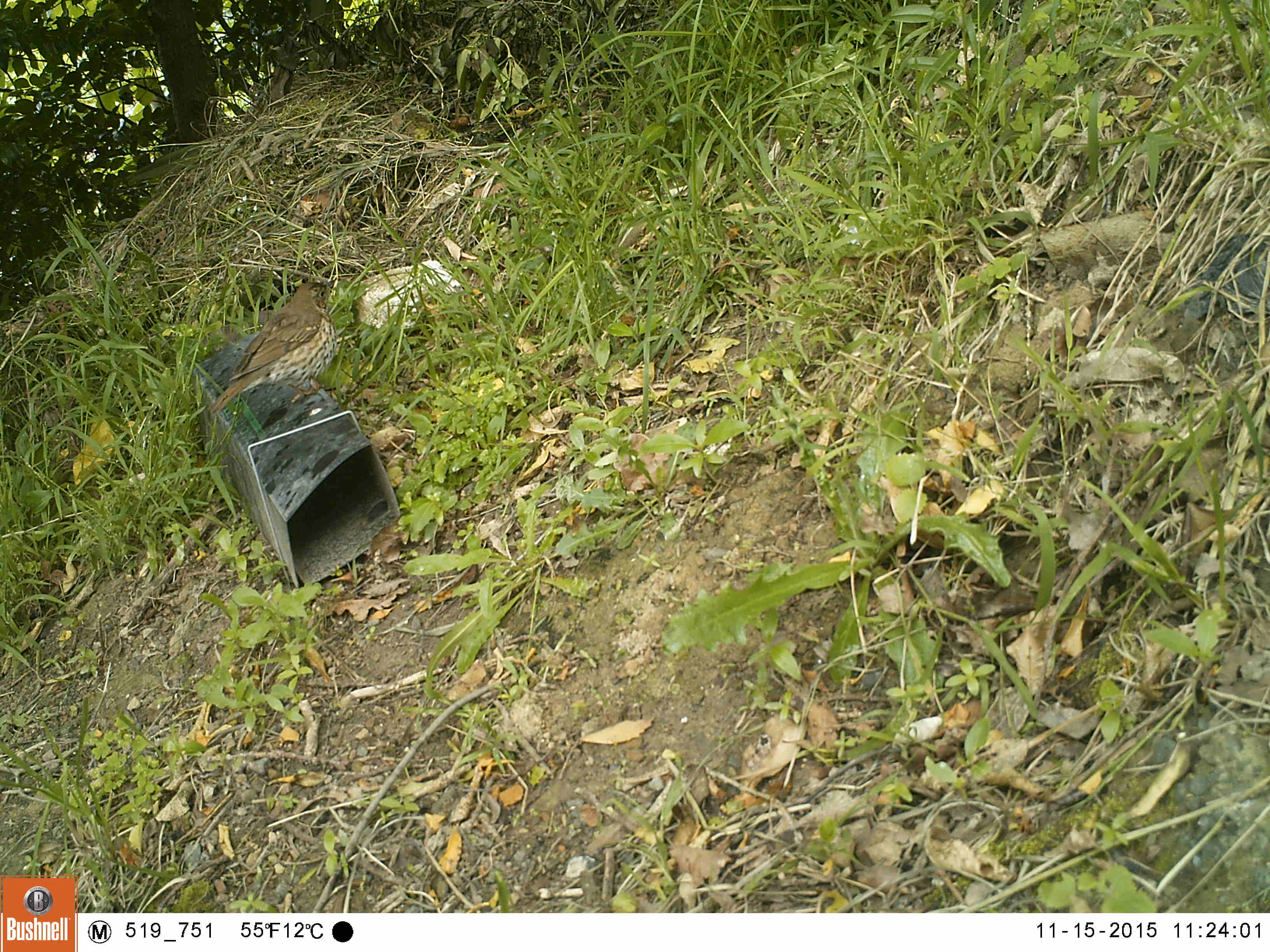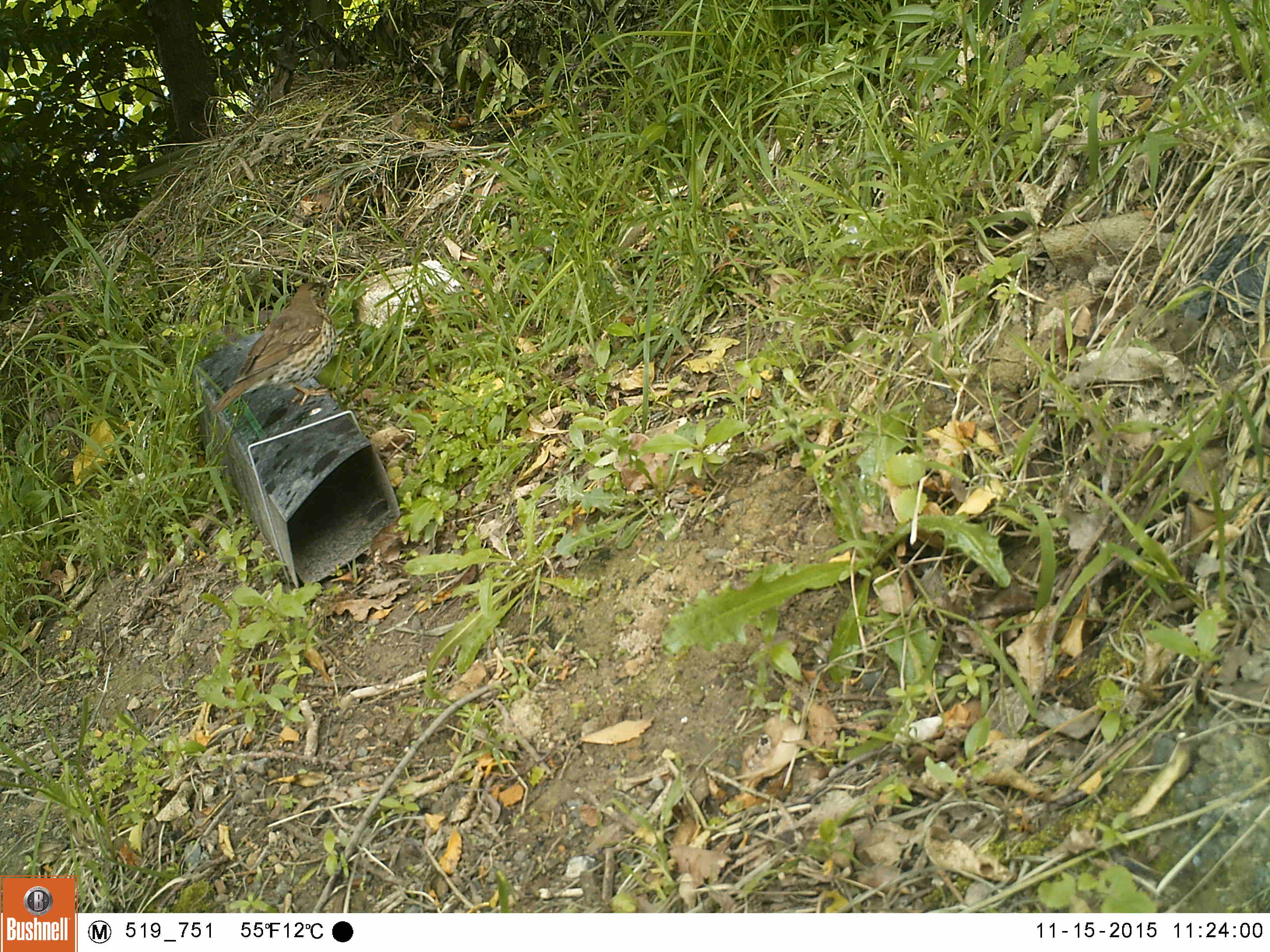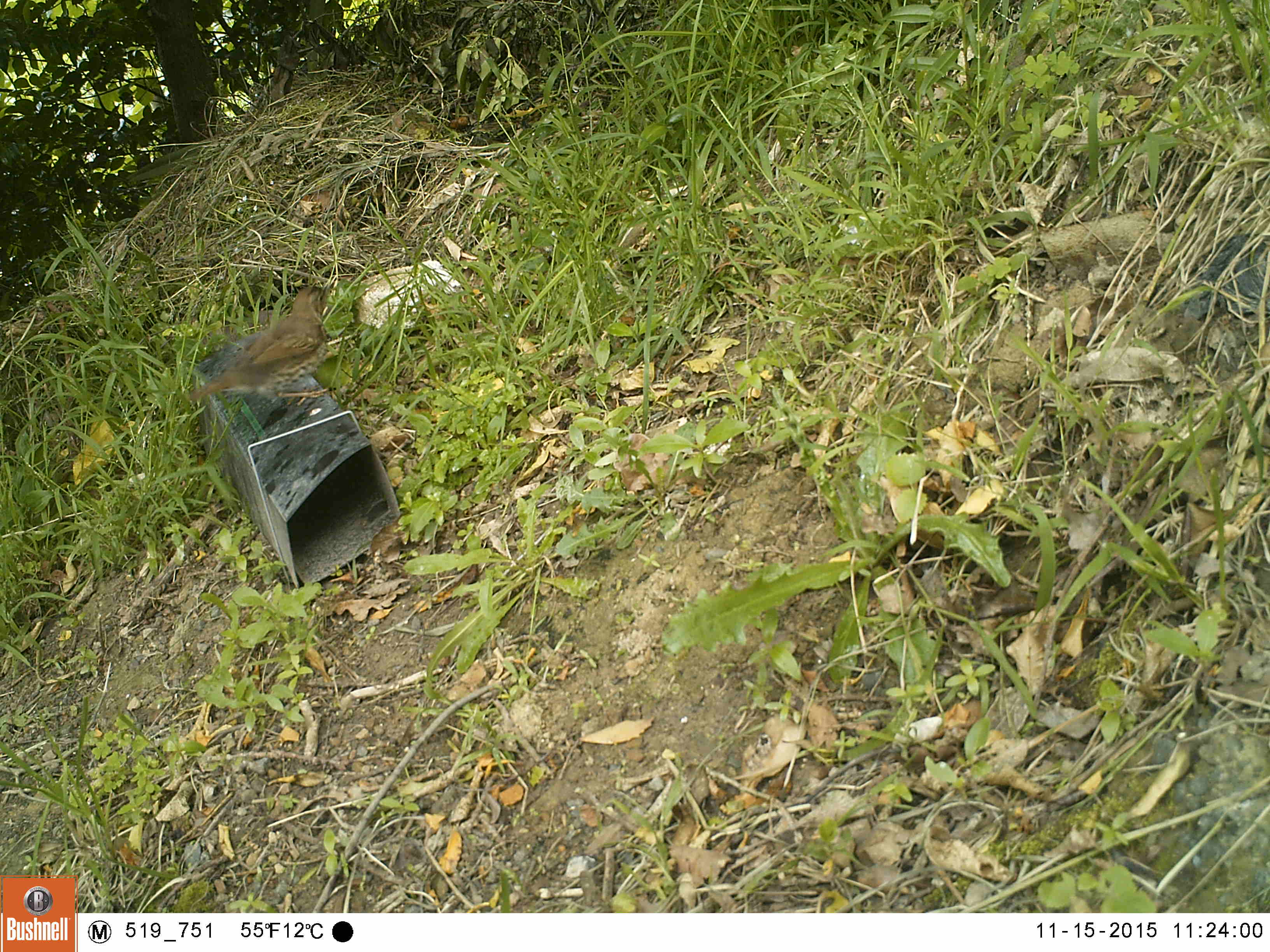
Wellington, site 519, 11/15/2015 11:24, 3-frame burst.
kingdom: Animalia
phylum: Chordata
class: Aves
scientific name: Aves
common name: bird